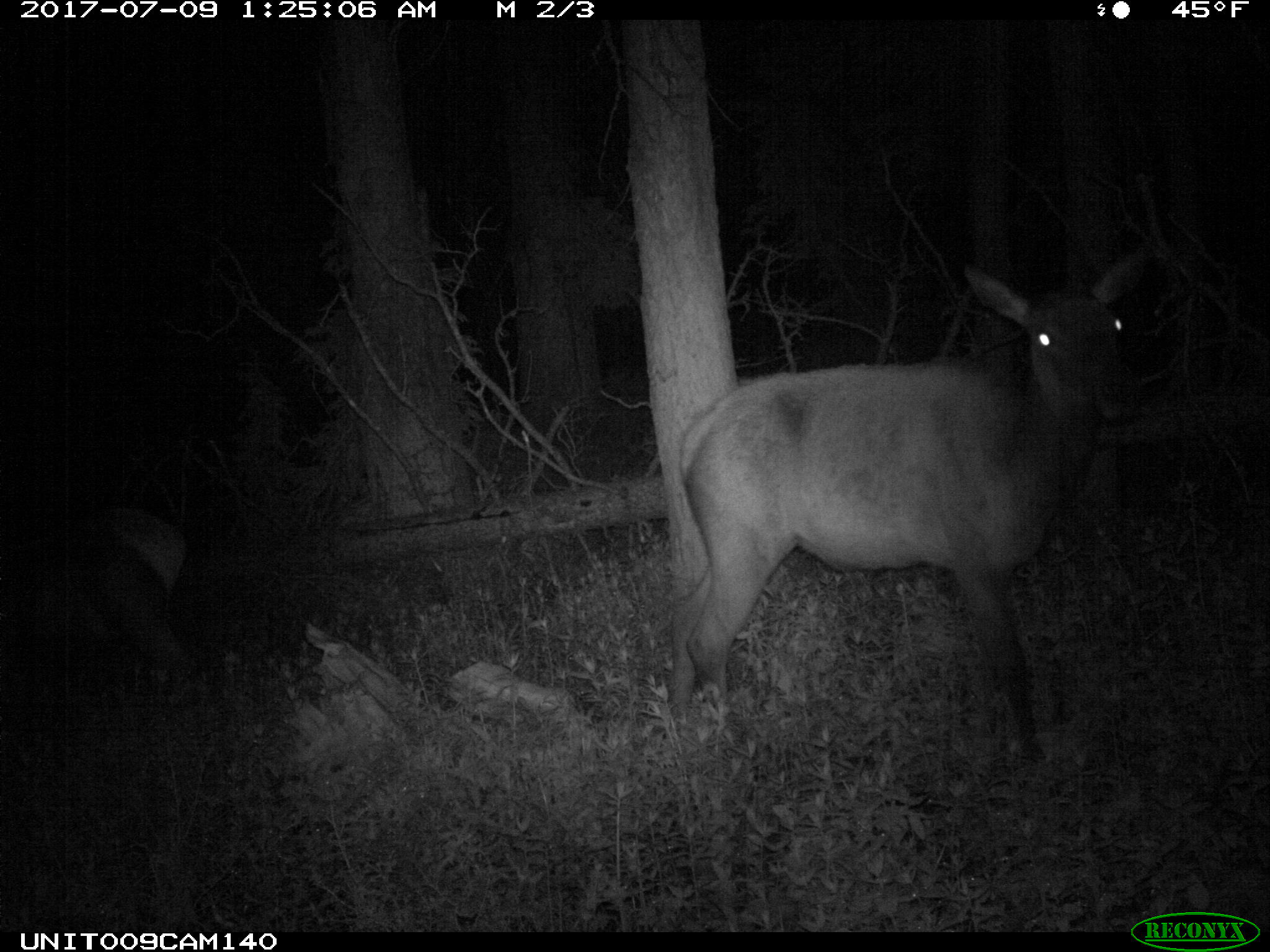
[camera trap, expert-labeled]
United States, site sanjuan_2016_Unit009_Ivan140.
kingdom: Animalia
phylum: Chordata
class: Mammalia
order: Artiodactyla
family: Cervidae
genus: Cervus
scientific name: Cervus elaphus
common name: red deer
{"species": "Cervus elaphus (red deer)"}